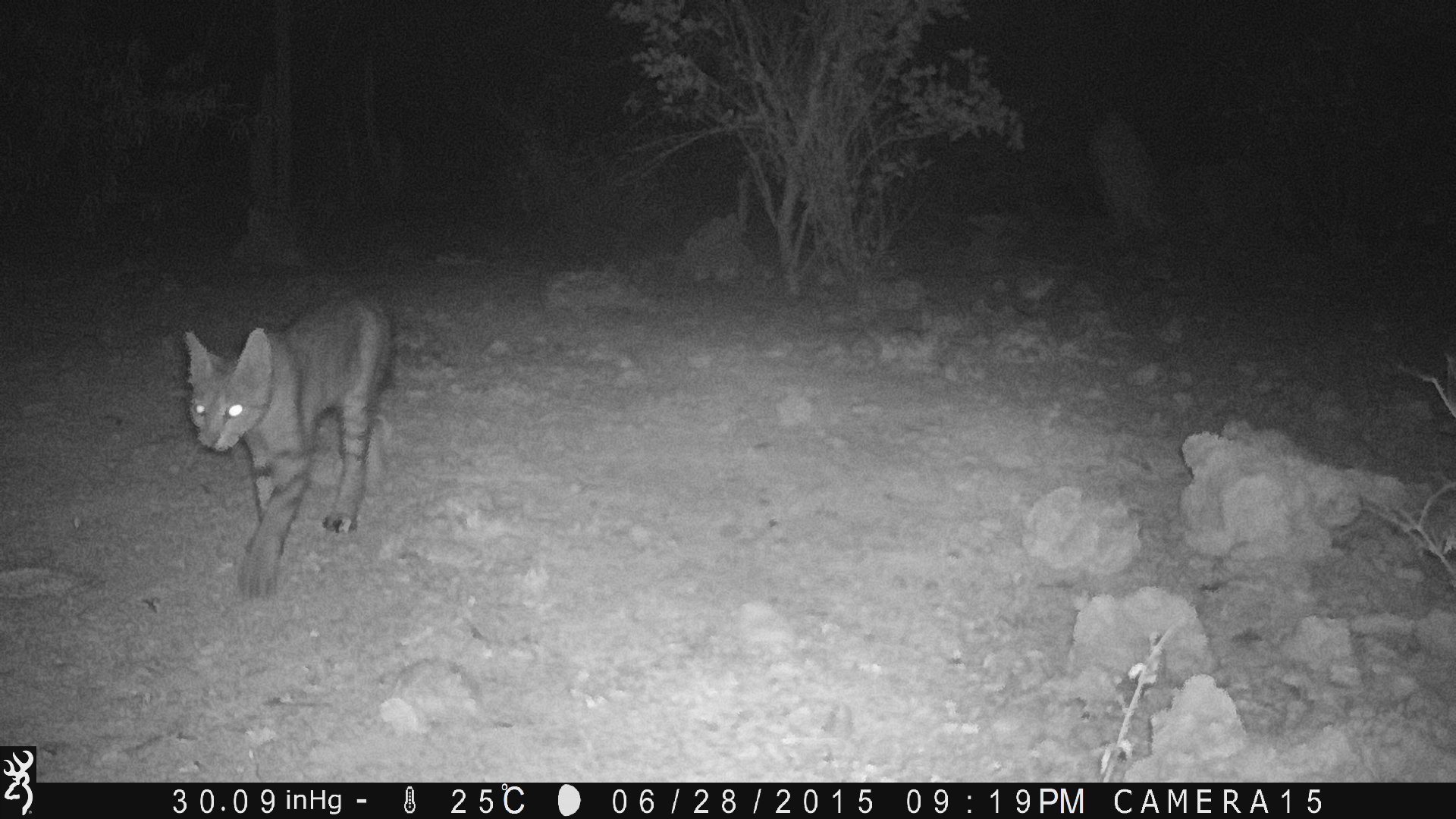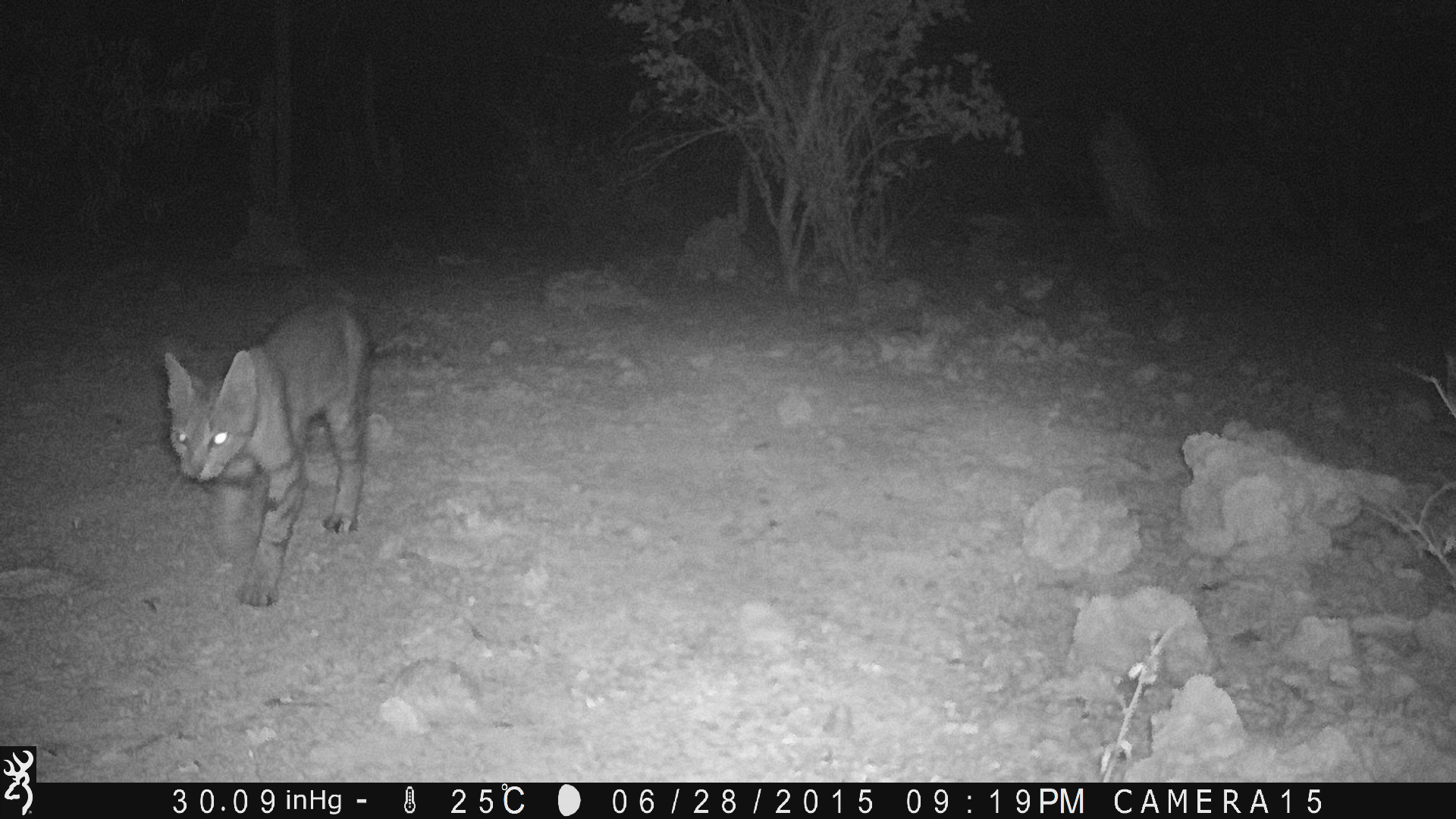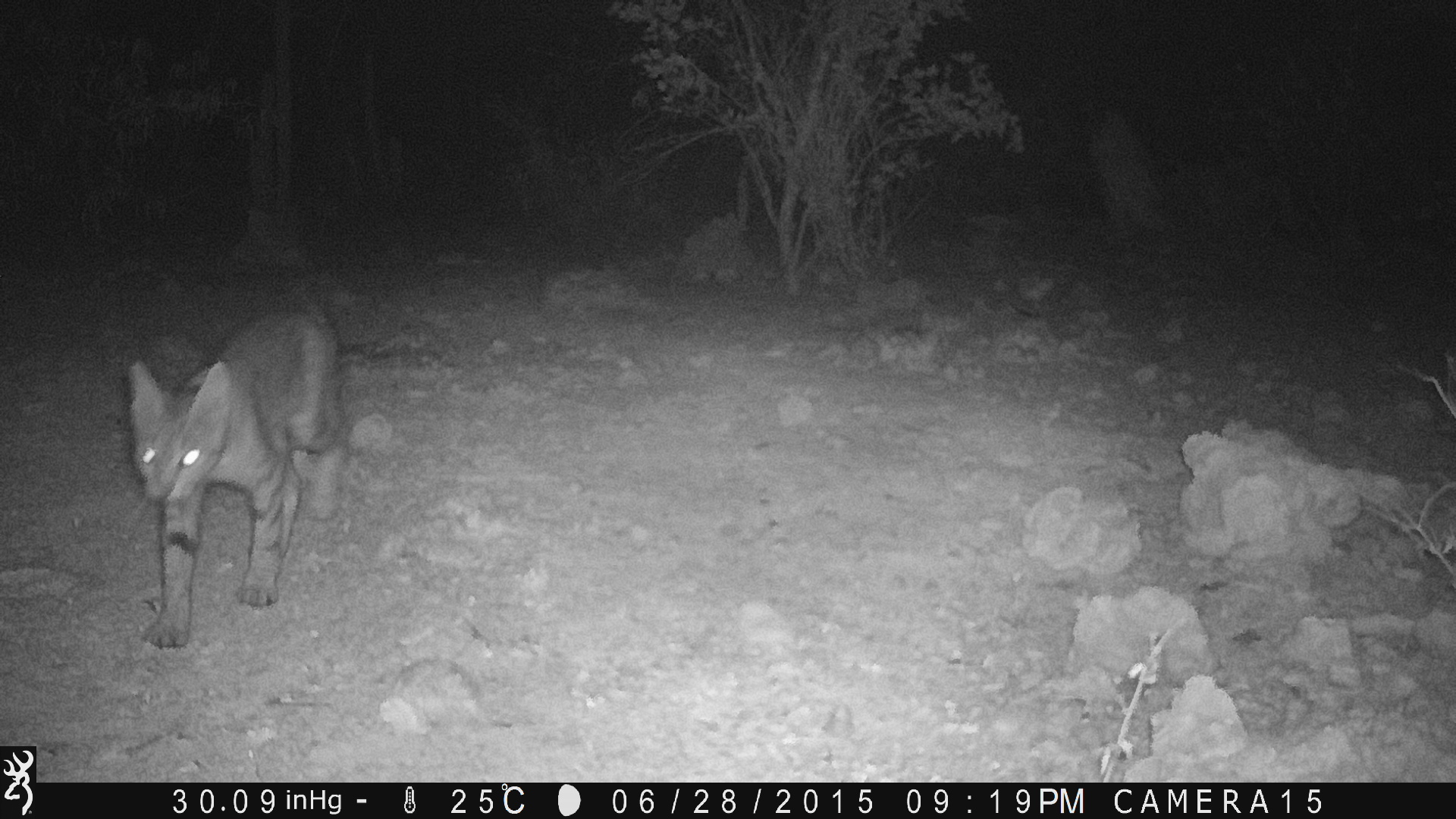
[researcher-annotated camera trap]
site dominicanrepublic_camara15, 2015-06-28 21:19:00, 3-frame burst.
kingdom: Animalia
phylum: Chordata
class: Mammalia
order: Carnivora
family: Felidae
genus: Felis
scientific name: Felis catus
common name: cat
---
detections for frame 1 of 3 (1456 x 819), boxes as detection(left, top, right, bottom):
cat: detection(177, 291, 392, 599)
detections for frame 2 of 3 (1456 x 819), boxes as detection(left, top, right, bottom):
cat: detection(159, 294, 376, 608)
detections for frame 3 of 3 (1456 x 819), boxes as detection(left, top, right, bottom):
cat: detection(122, 307, 349, 645)